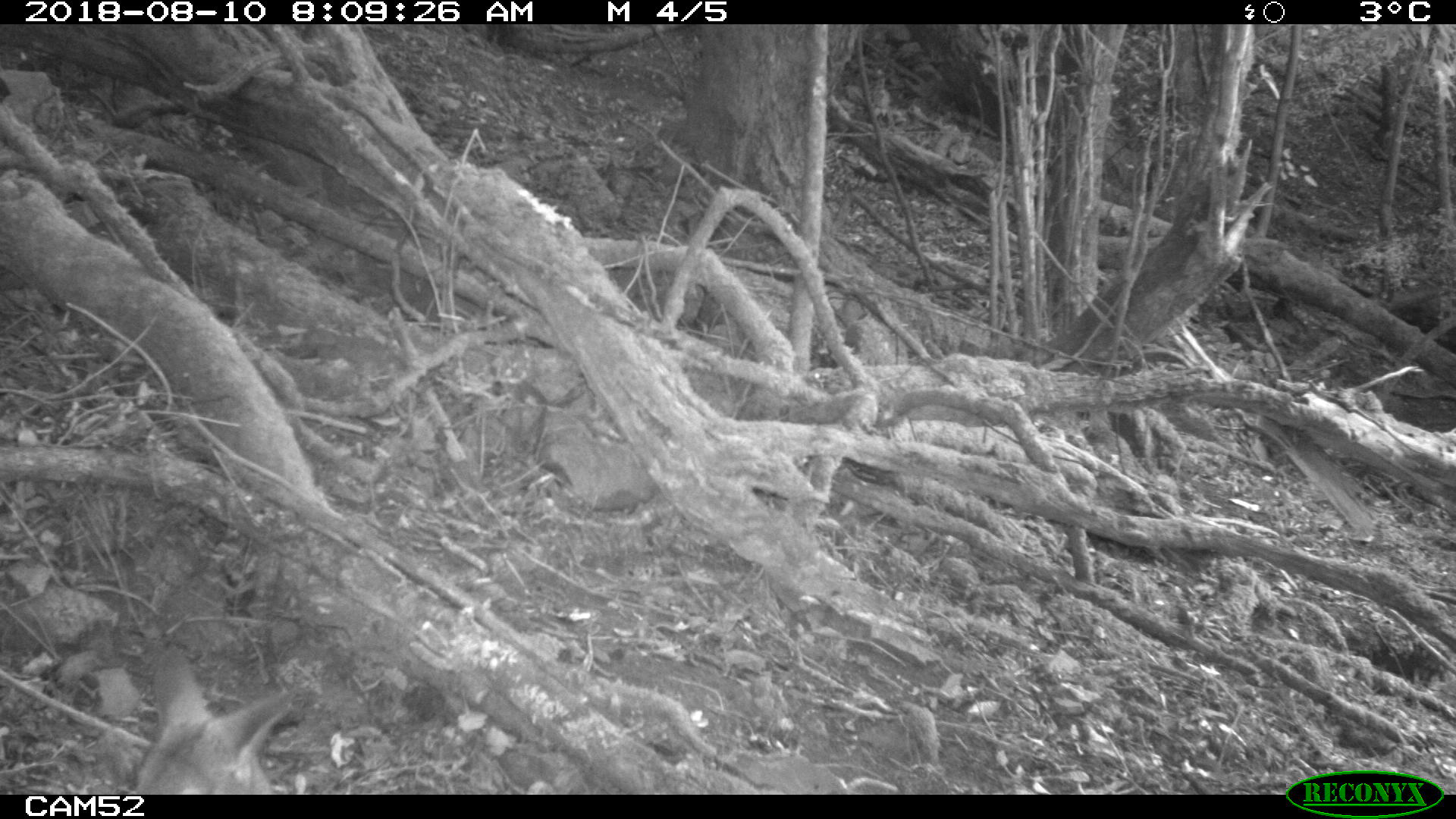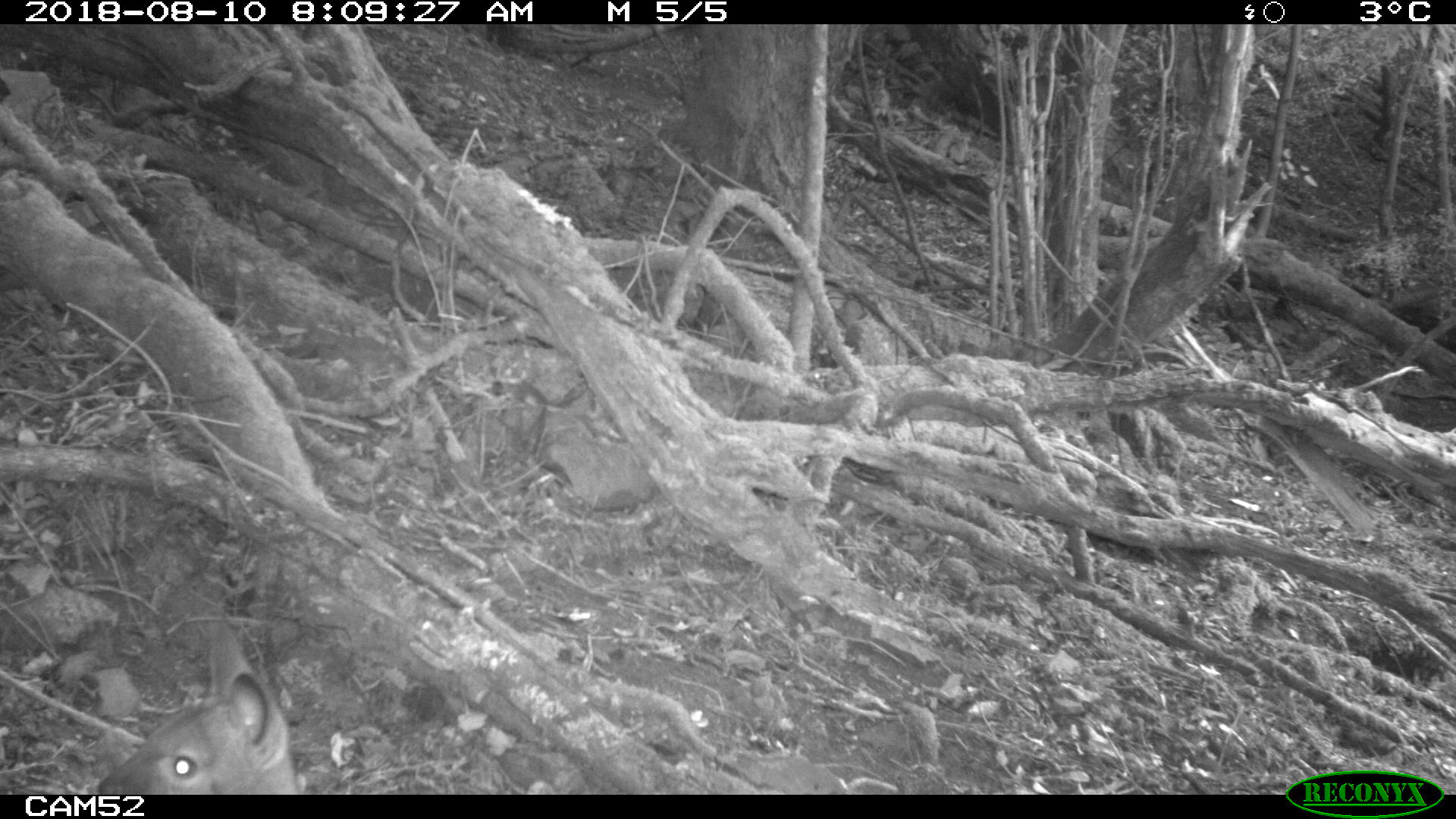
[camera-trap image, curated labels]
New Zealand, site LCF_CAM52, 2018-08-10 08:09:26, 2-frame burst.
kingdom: Animalia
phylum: Chordata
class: Mammalia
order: Diprotodontia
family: Macropodidae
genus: Notamacropus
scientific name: Notamacropus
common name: wallaby